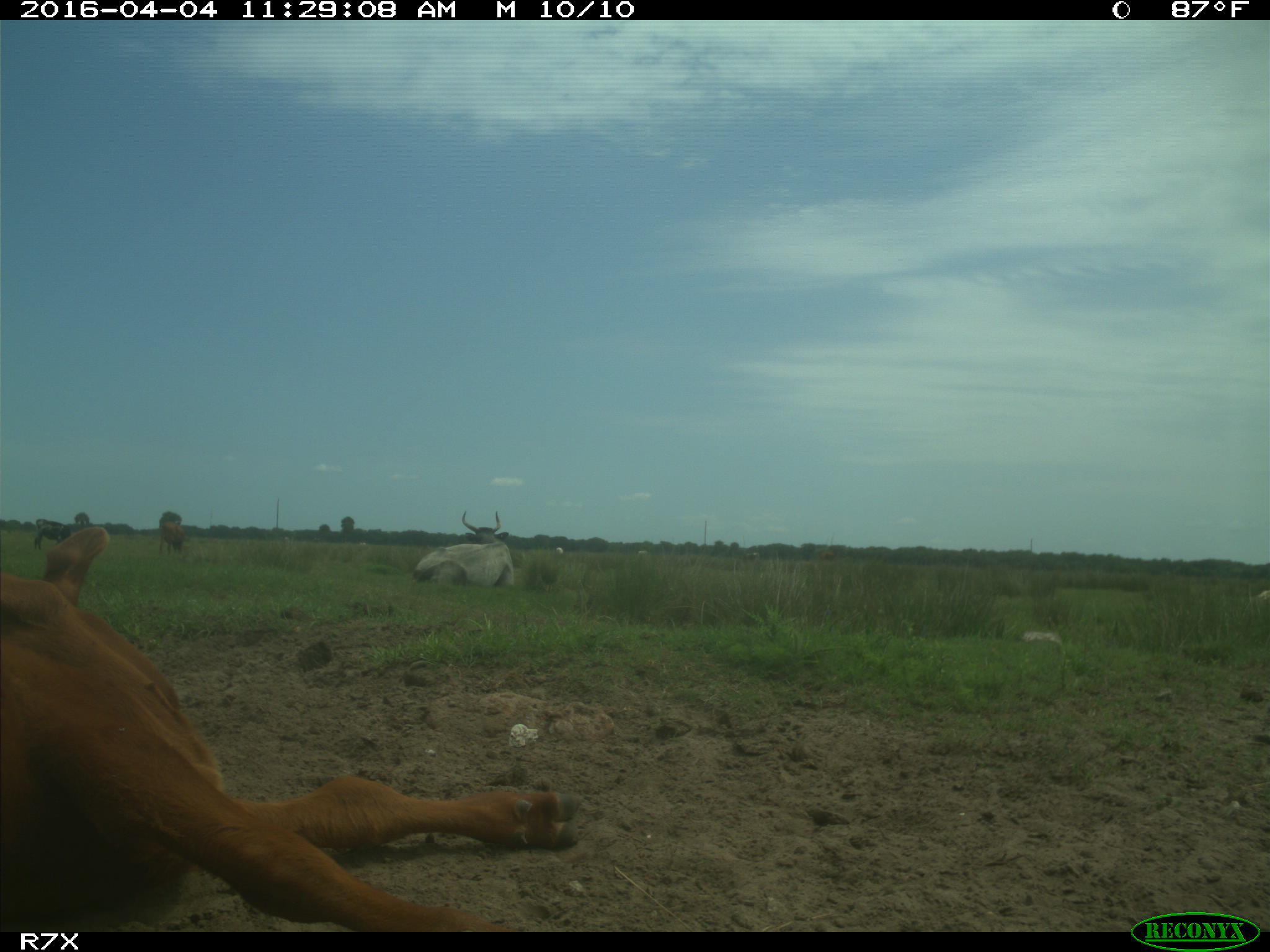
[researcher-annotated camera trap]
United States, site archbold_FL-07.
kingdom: Animalia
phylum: Chordata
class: Mammalia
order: Artiodactyla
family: Bovidae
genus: Bos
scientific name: Bos taurus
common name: domestic cow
Bos taurus (domestic cow).